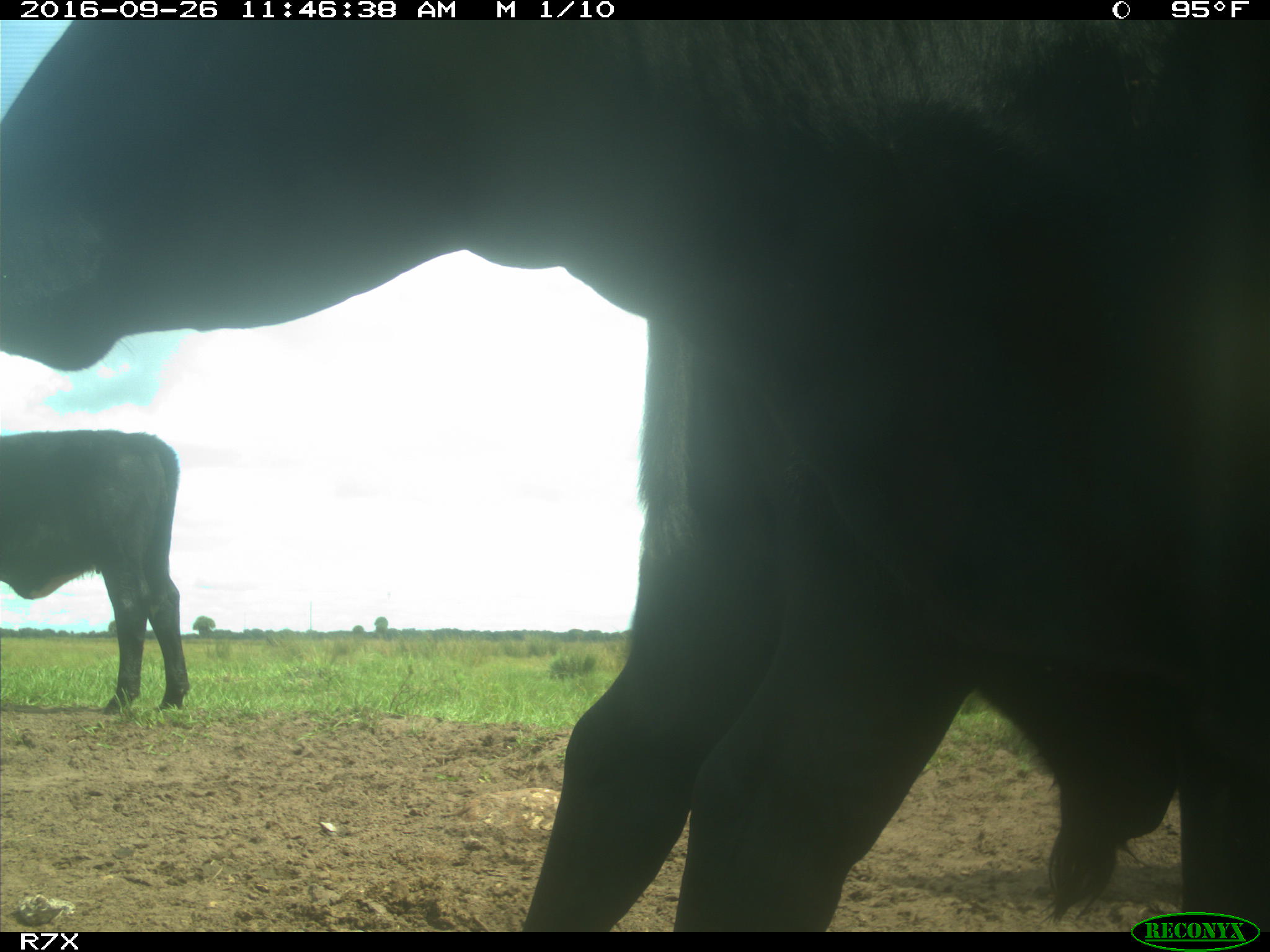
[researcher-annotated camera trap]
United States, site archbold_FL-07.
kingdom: Animalia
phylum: Chordata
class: Mammalia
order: Artiodactyla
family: Bovidae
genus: Bos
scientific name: Bos taurus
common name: domestic cow